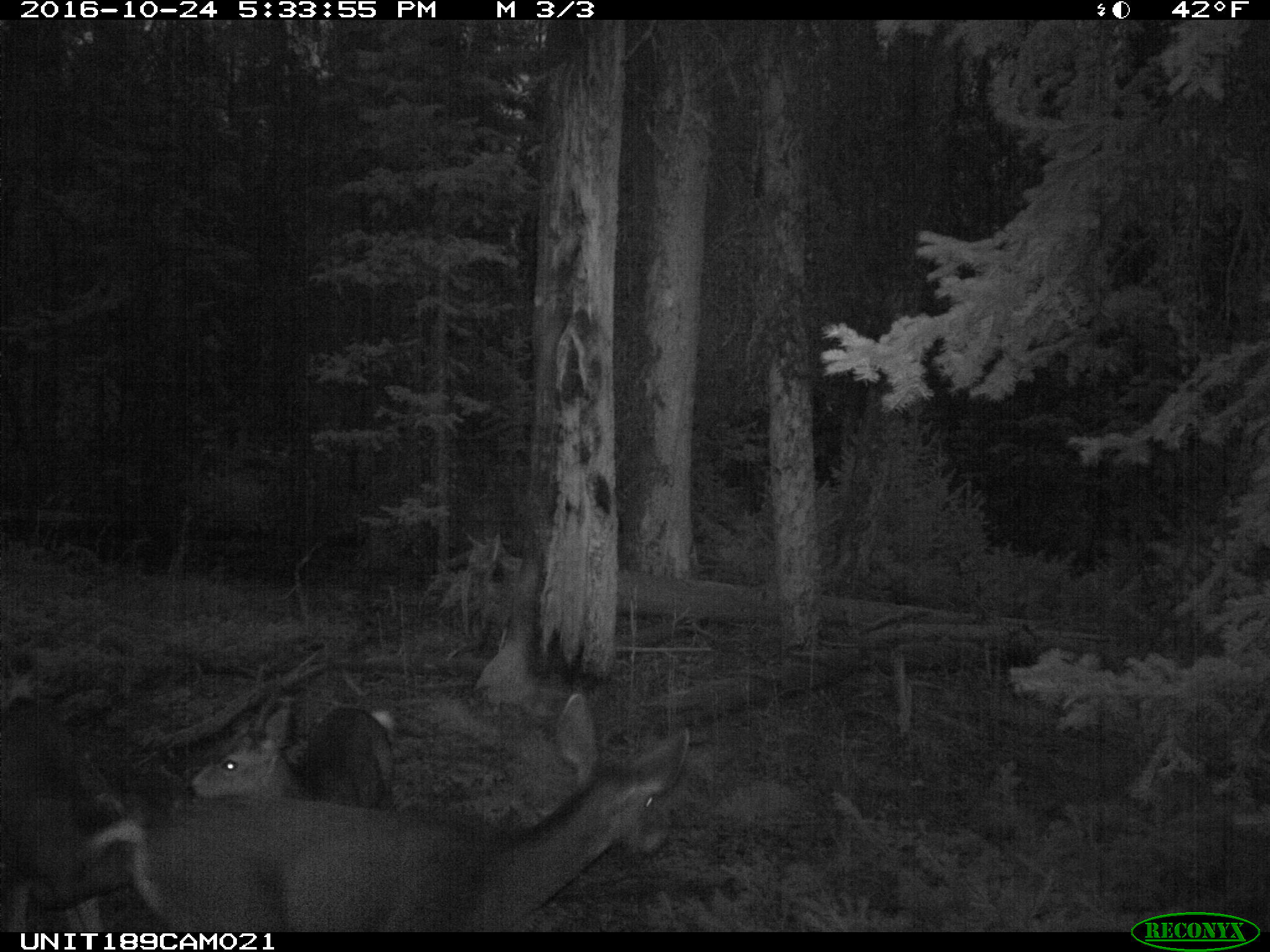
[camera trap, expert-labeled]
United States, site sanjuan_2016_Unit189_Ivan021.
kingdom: Animalia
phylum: Chordata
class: Mammalia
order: Artiodactyla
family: Cervidae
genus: Odocoileus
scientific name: Odocoileus hemionus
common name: mule deer